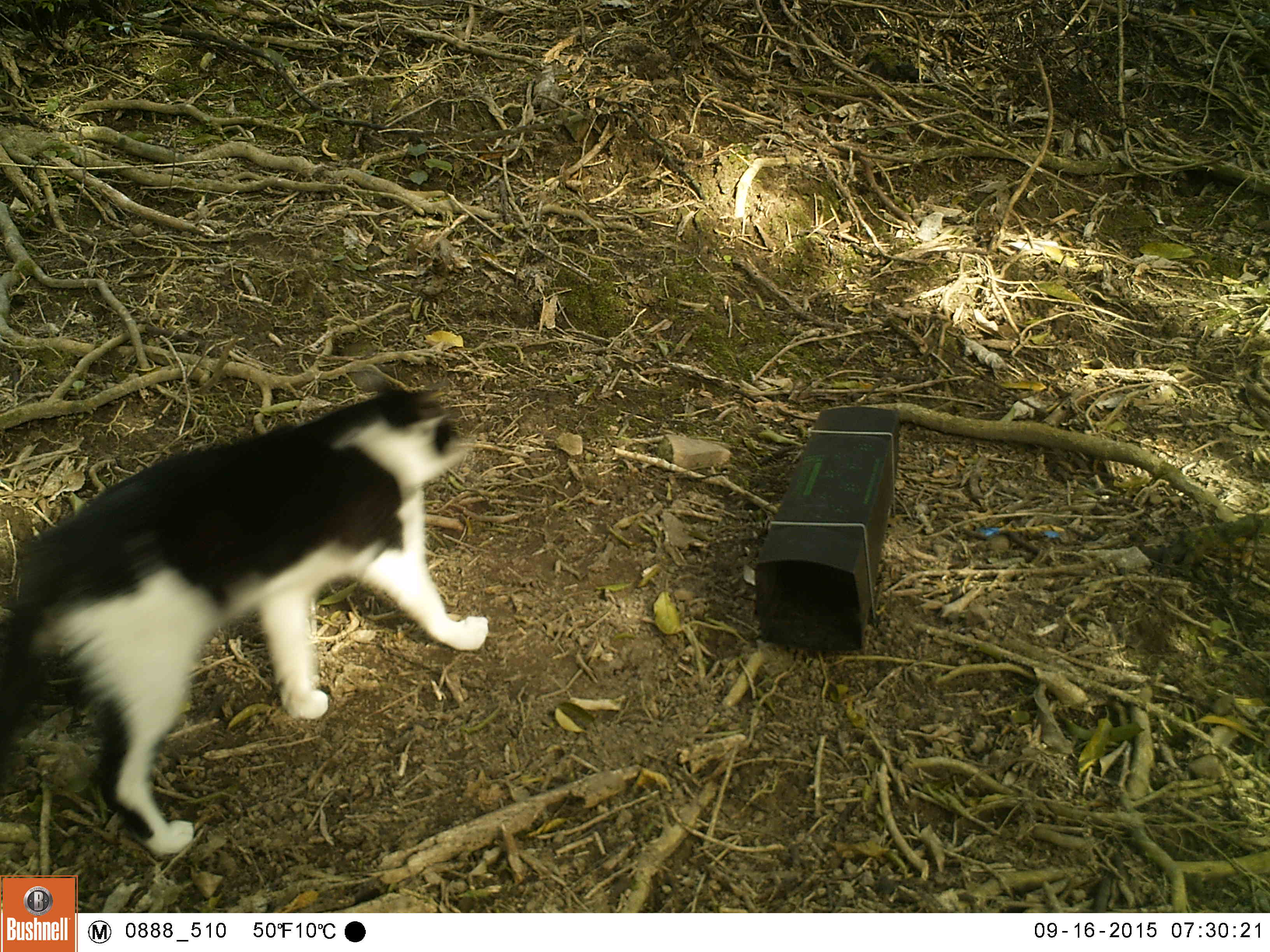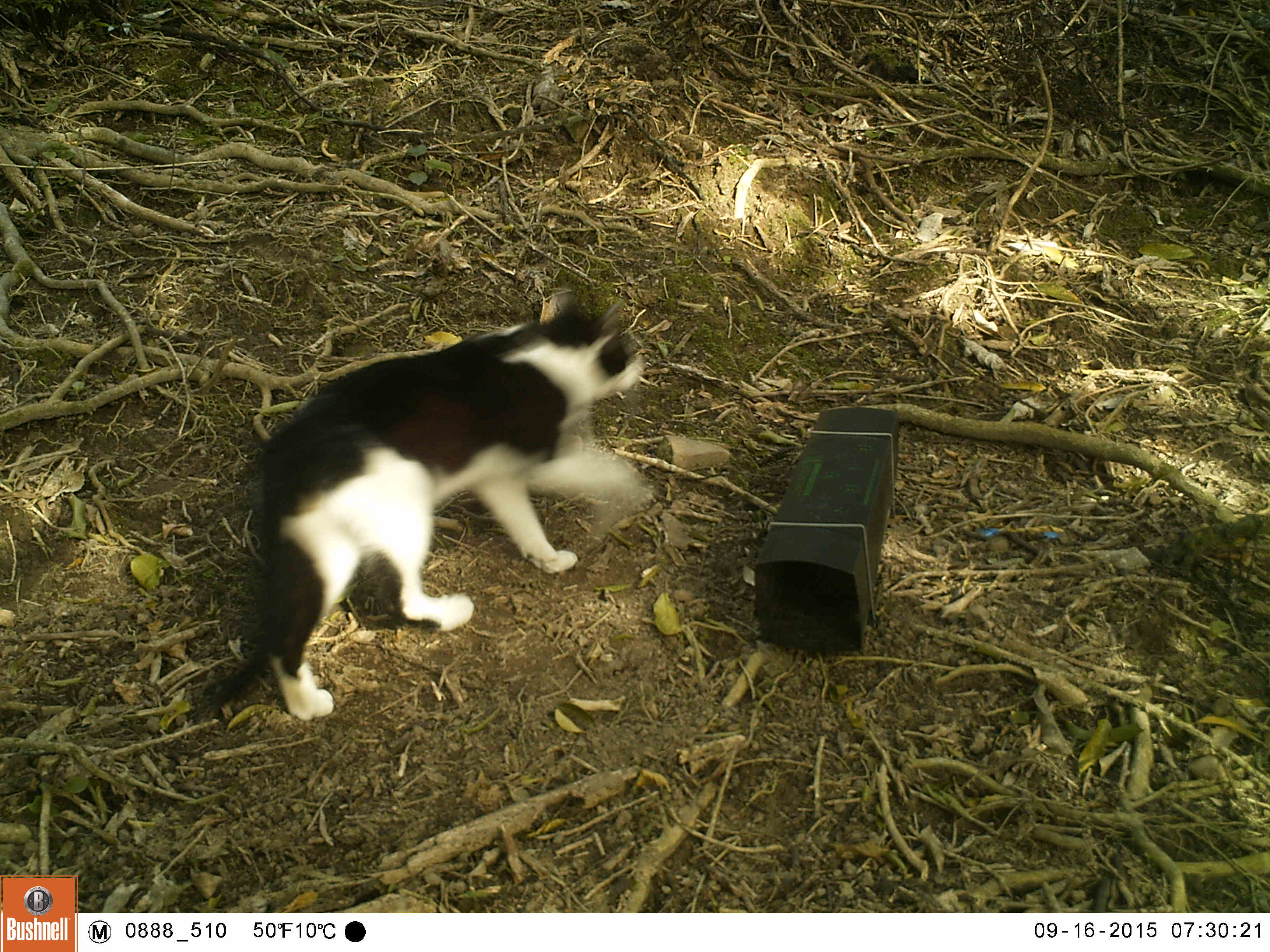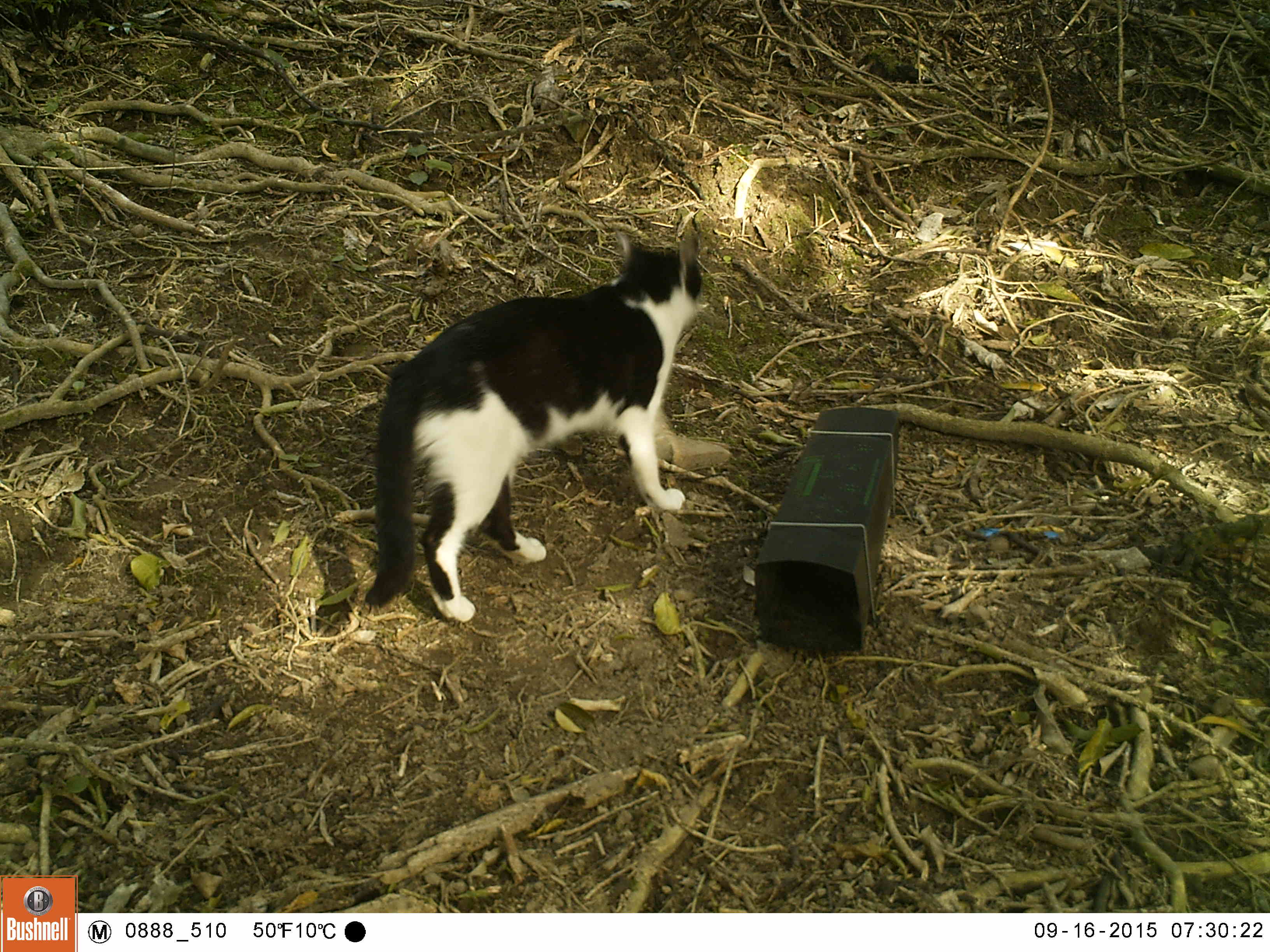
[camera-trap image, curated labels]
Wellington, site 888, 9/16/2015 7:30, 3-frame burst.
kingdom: Animalia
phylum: Chordata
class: Mammalia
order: Carnivora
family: Felidae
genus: Felis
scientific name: Felis catus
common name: cat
Cat (Felis catus).